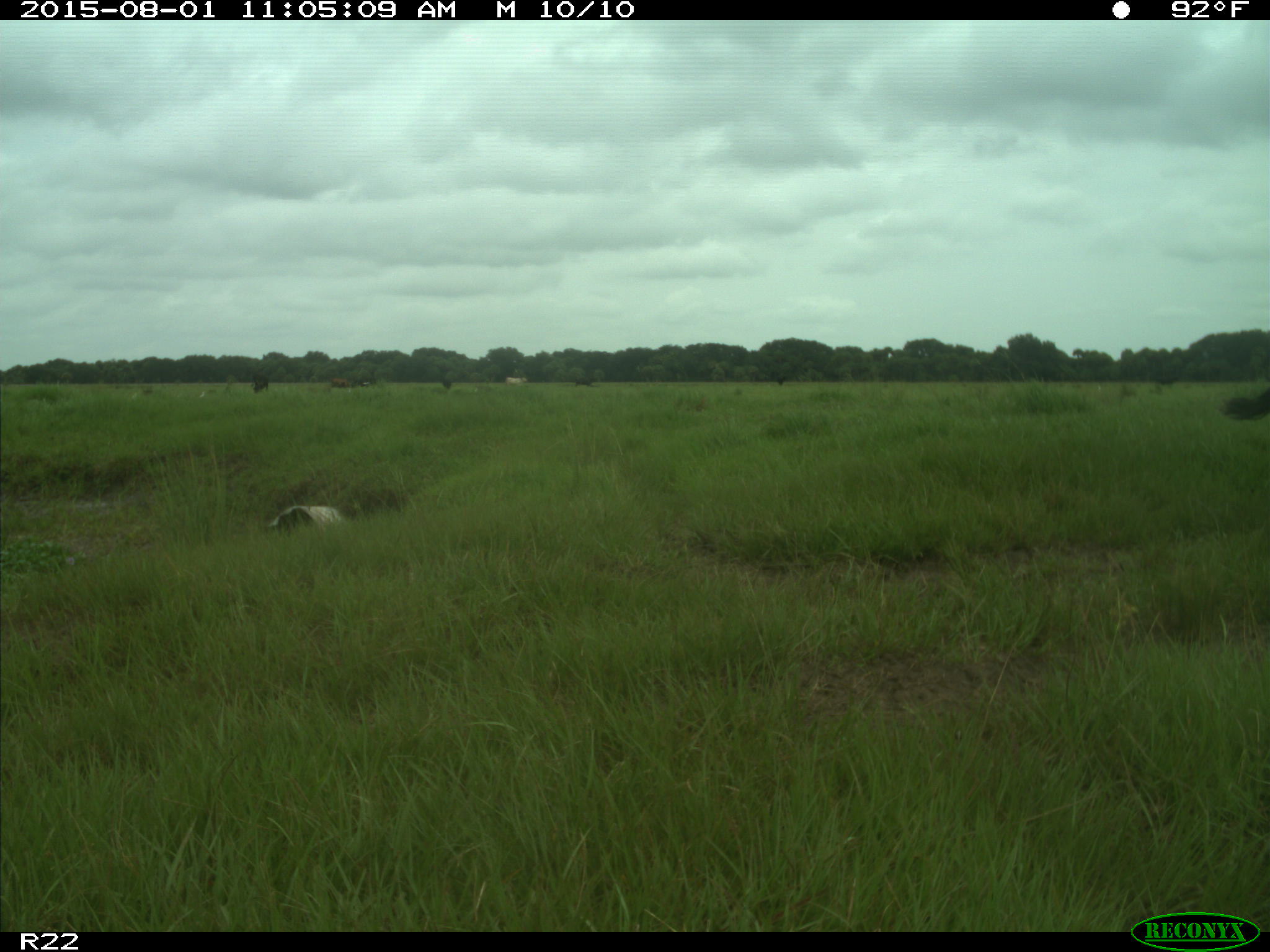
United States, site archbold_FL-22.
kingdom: Animalia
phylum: Chordata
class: Mammalia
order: Artiodactyla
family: Bovidae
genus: Bos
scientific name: Bos taurus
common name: domestic cow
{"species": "Bos taurus (domestic cow)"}